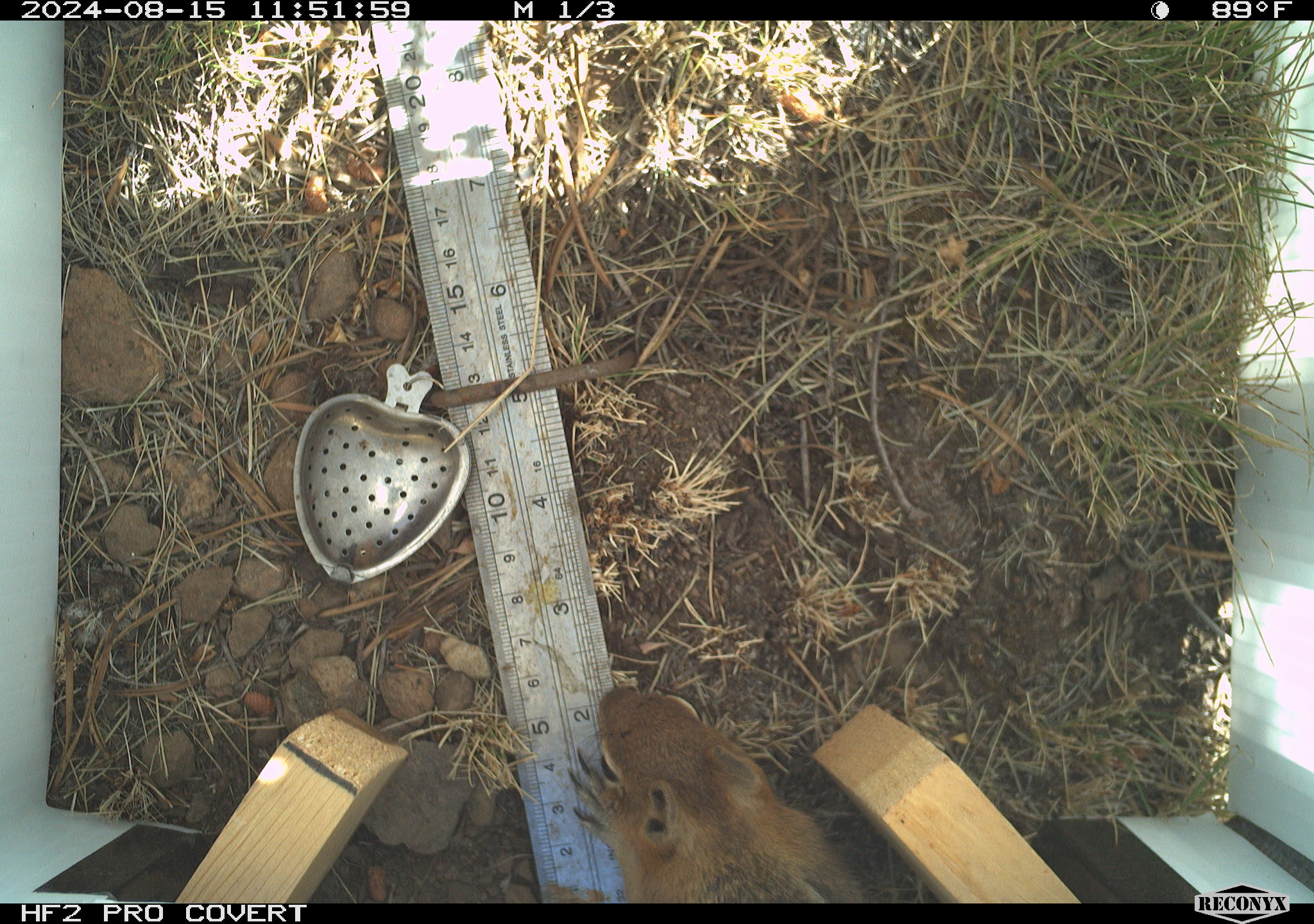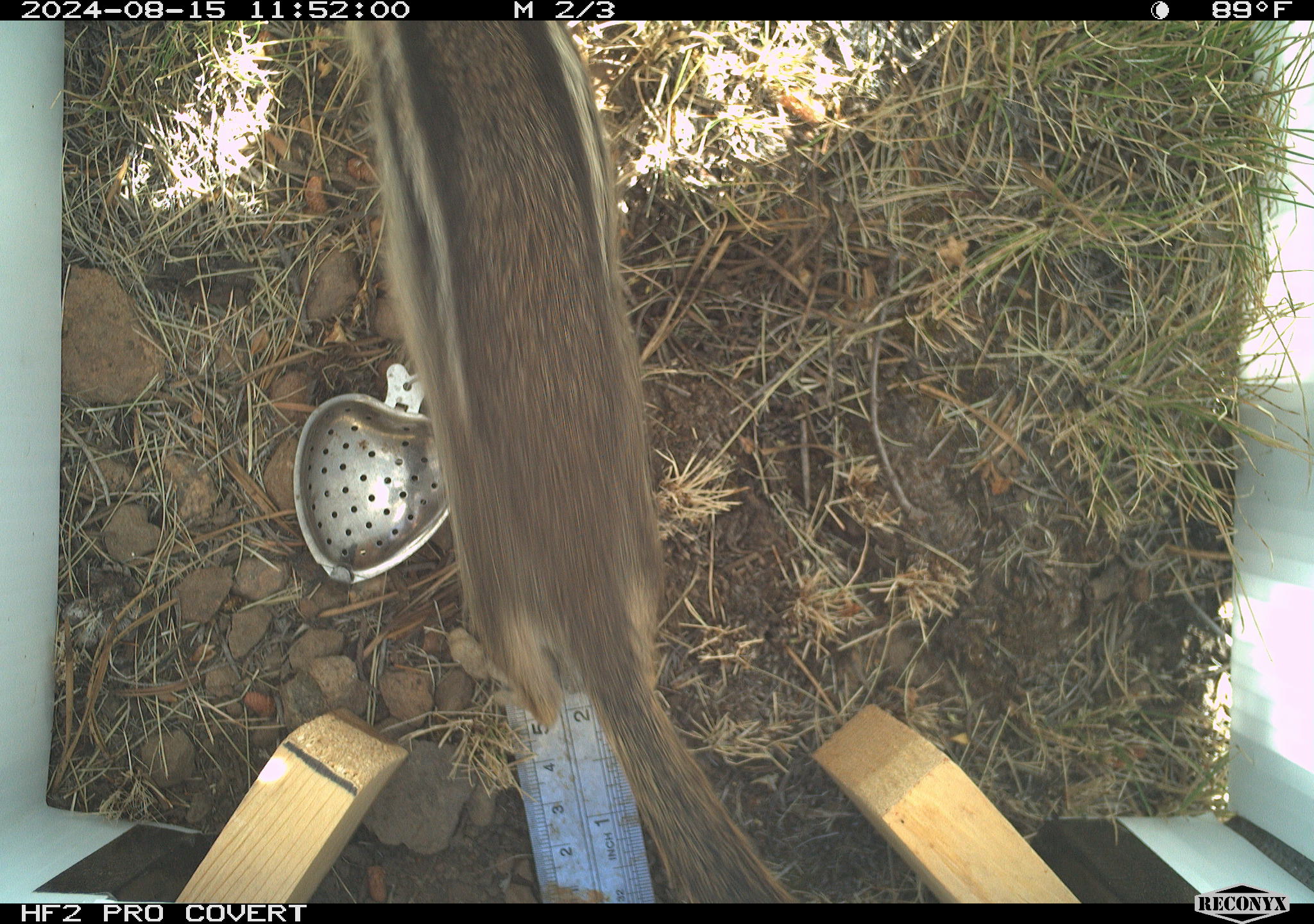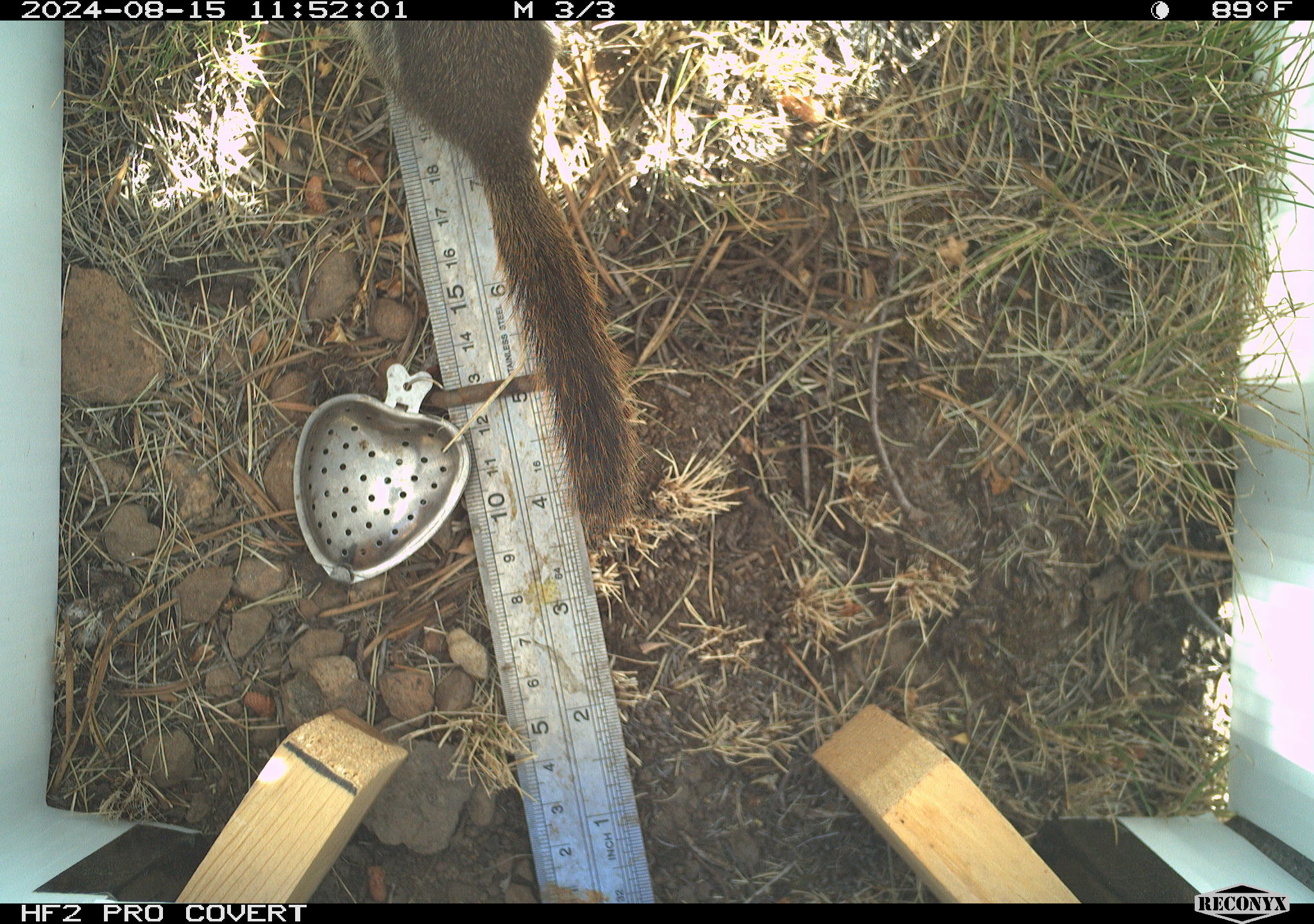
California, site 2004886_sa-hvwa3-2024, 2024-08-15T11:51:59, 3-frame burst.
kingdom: Animalia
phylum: Chordata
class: Mammalia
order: Rodentia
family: Sciuridae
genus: Callospermophilus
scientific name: Callospermophilus lateralis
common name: golden mantled ground squirrel